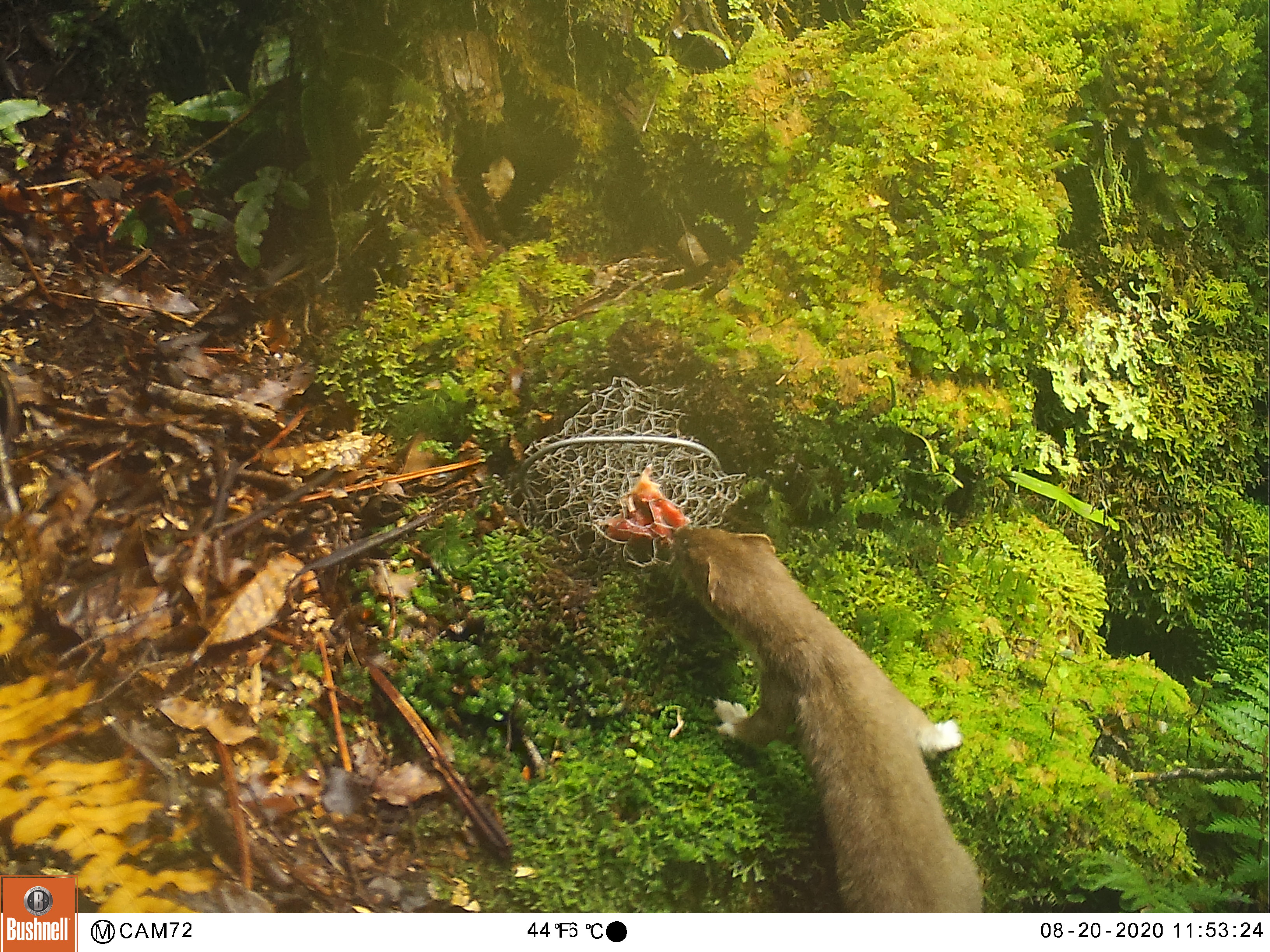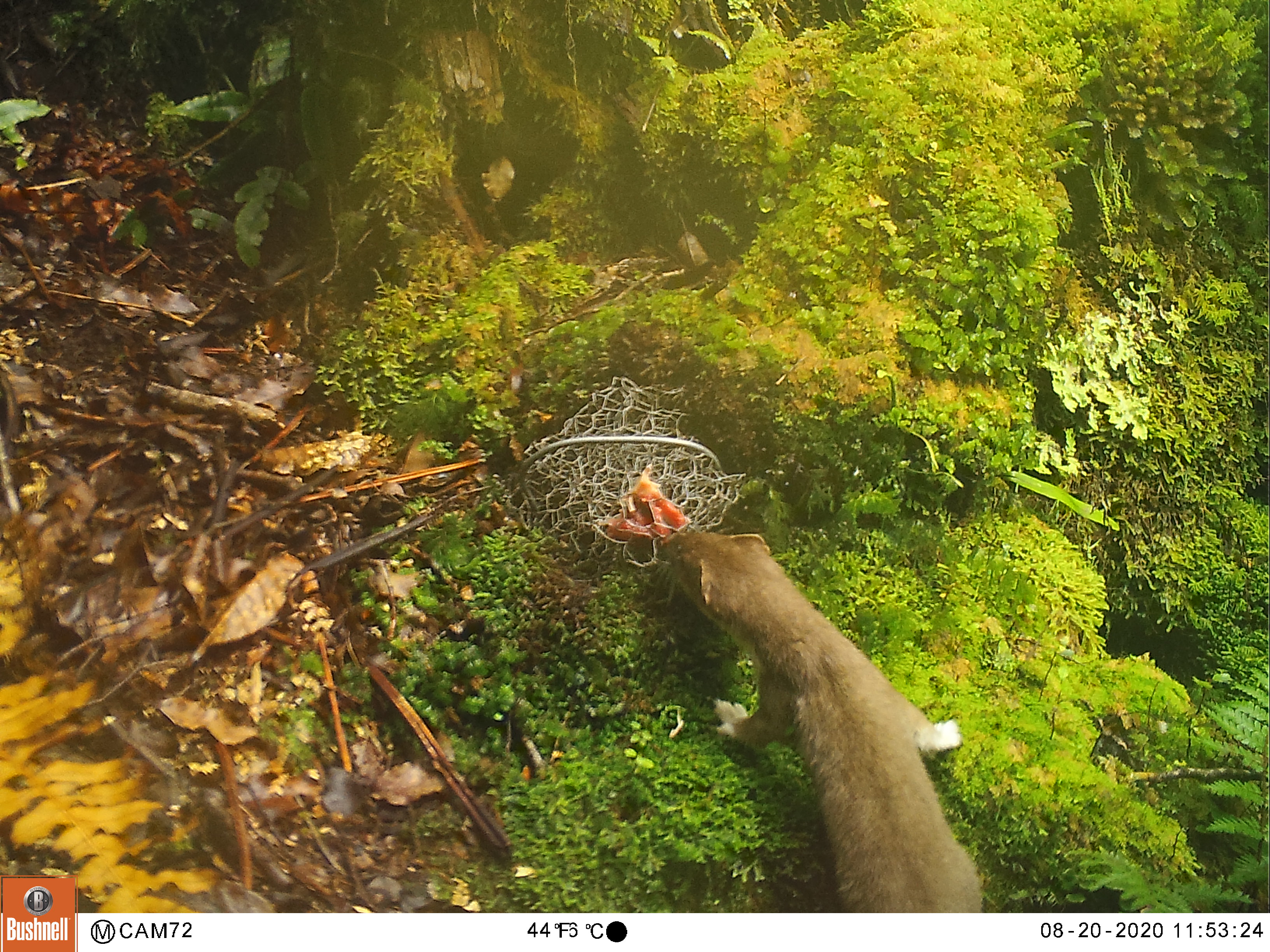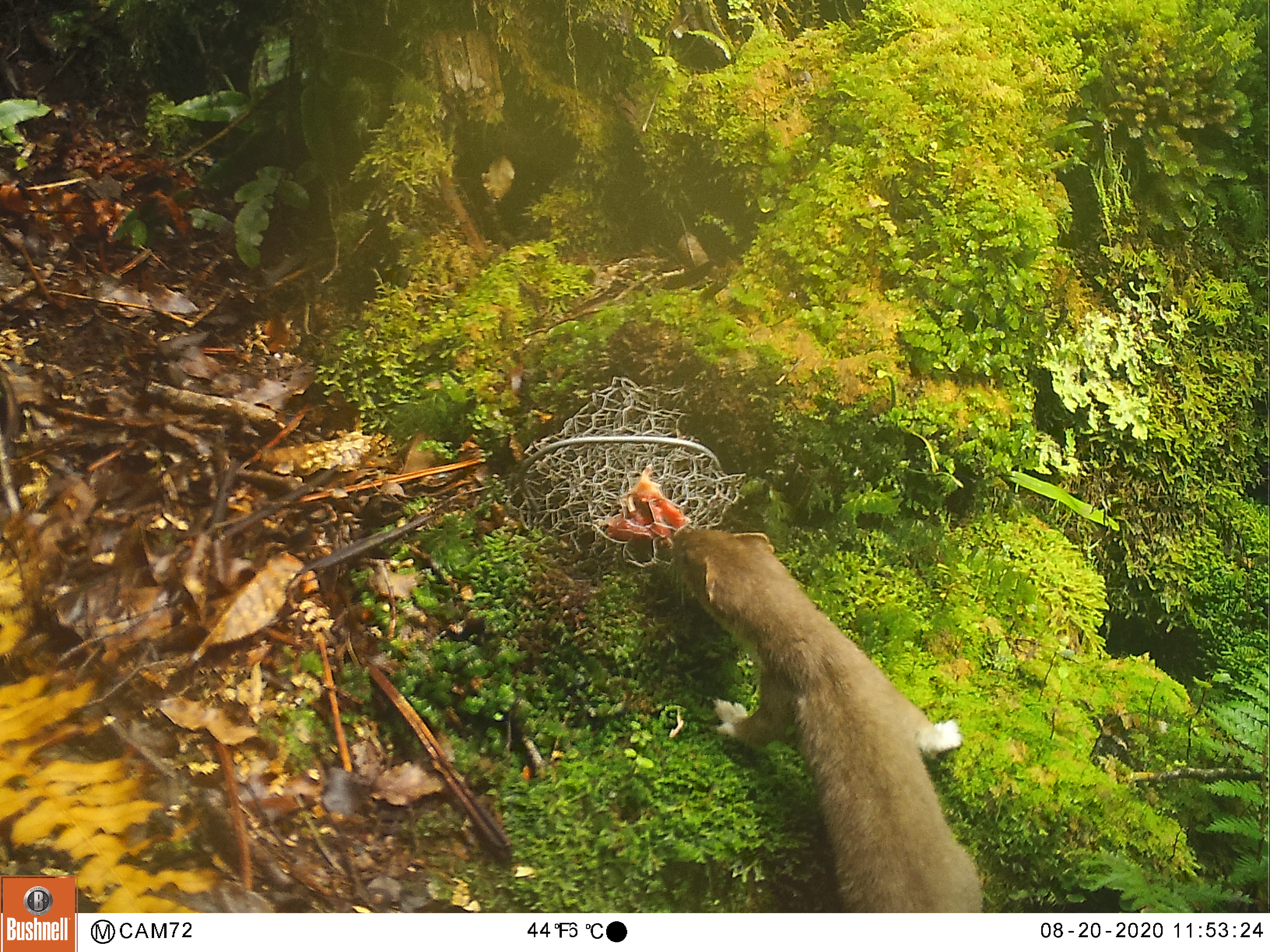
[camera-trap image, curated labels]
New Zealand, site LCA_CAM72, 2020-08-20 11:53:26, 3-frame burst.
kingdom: Animalia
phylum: Chordata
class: Mammalia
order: Carnivora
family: Mustelidae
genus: Mustela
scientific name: Mustela erminea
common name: stoat